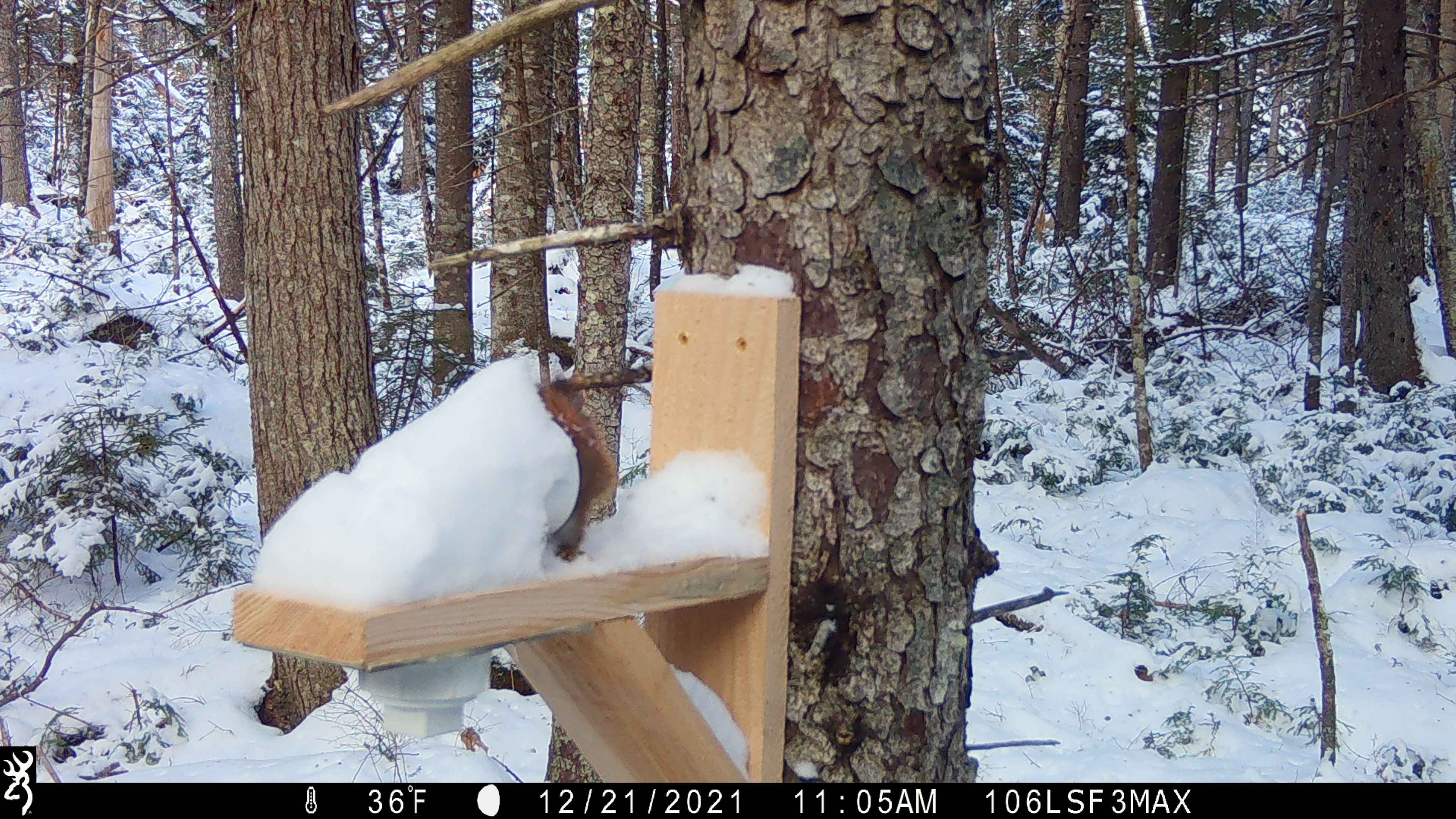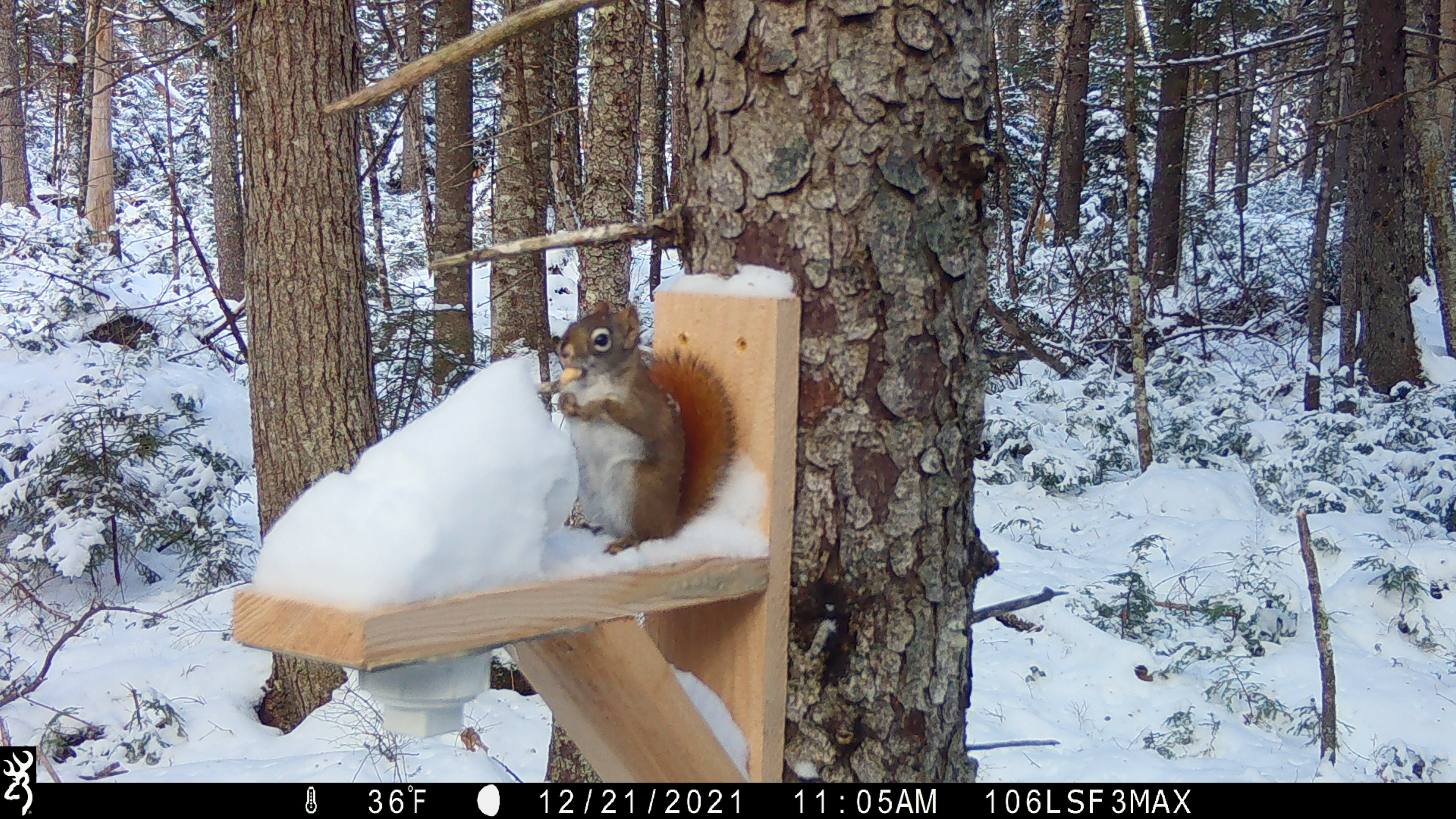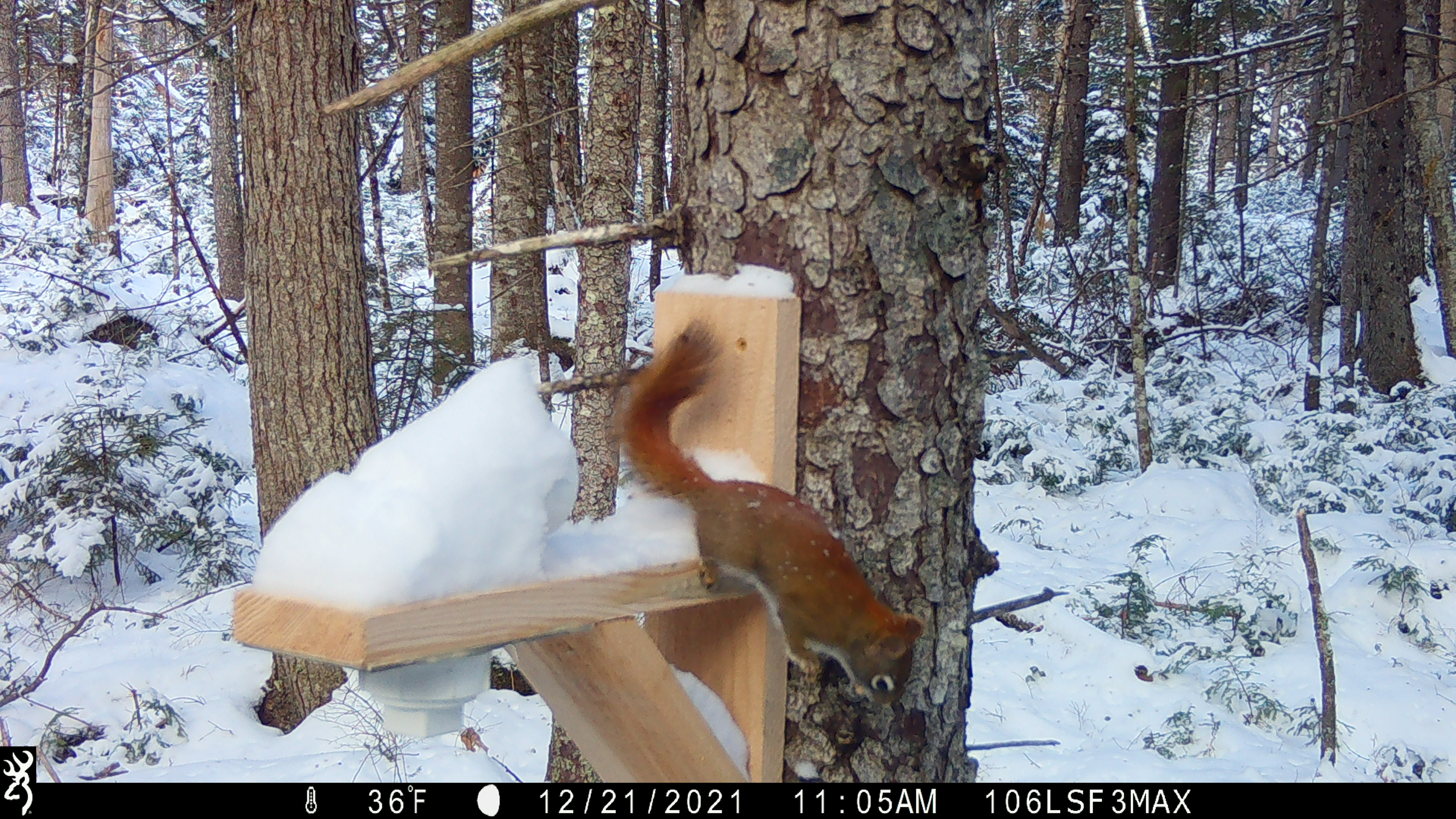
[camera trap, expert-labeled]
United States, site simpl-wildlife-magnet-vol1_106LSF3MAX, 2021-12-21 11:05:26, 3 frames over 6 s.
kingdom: Animalia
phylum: Chordata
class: Mammalia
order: Rodentia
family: Sciuridae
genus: Tamiasciurus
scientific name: Tamiasciurus hudsonicus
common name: red squirrel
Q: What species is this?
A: Red squirrel (Tamiasciurus hudsonicus).